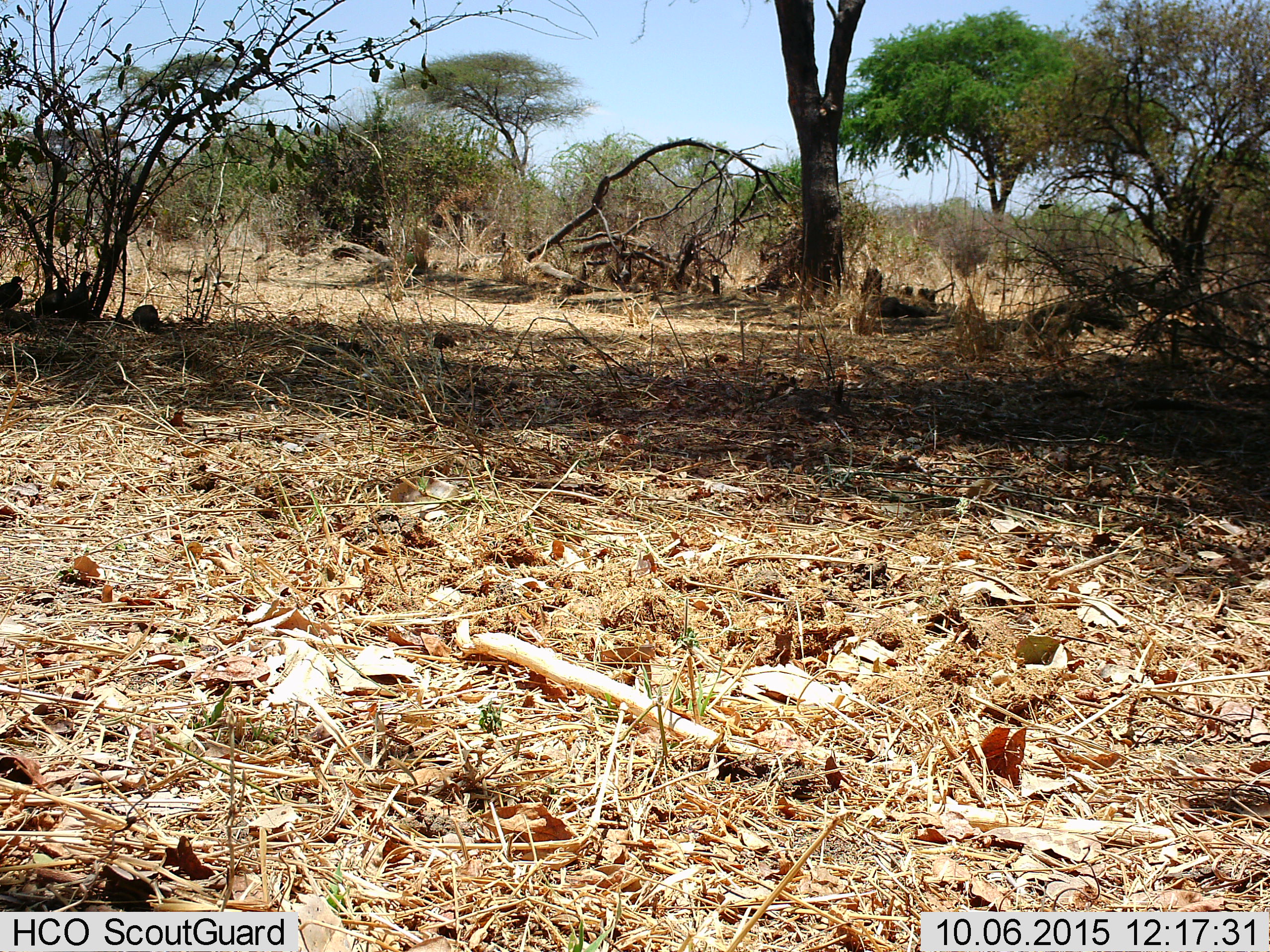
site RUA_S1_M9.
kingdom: Animalia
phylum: Chordata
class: Aves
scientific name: Aves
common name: bird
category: birdother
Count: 4.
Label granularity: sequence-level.